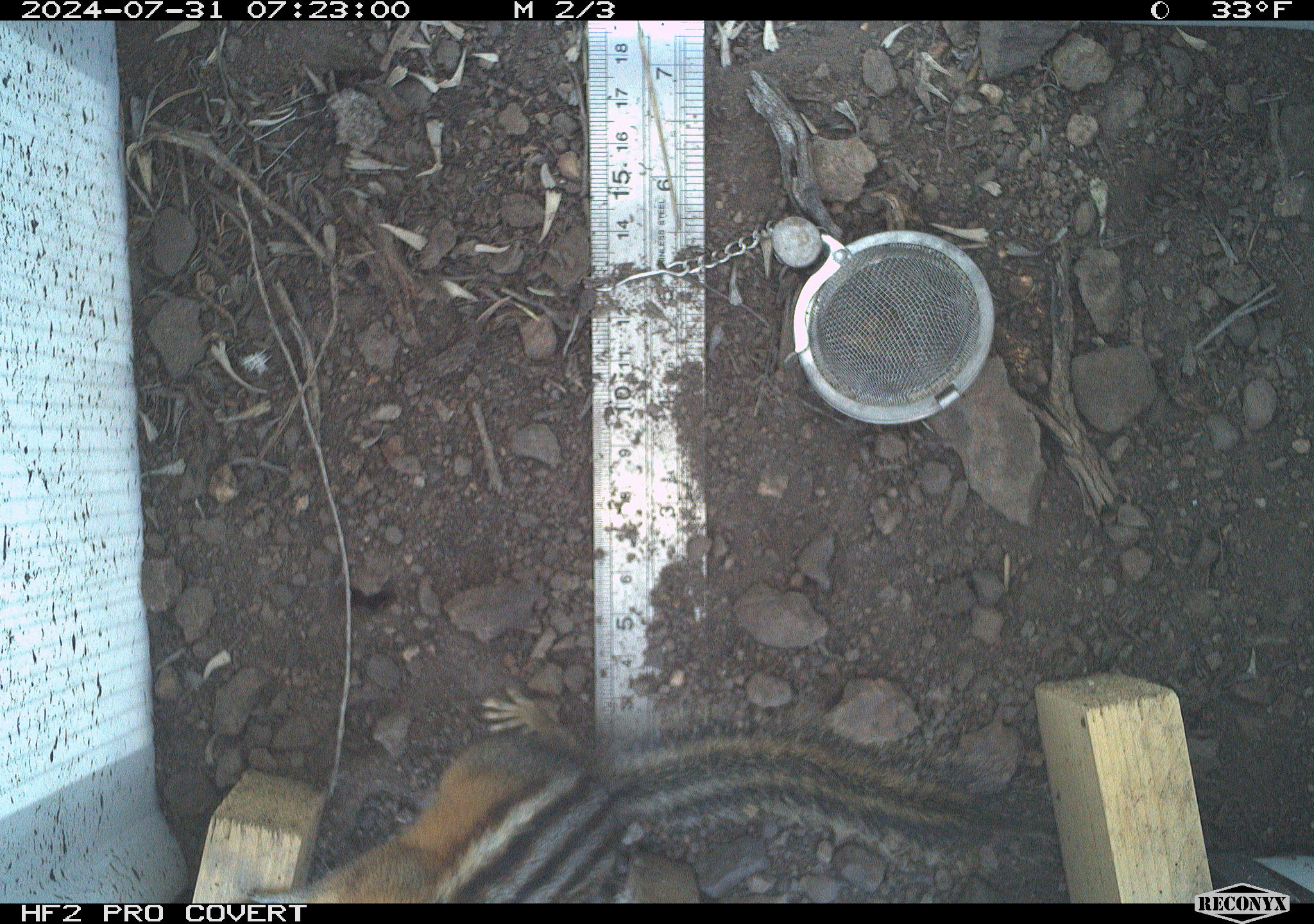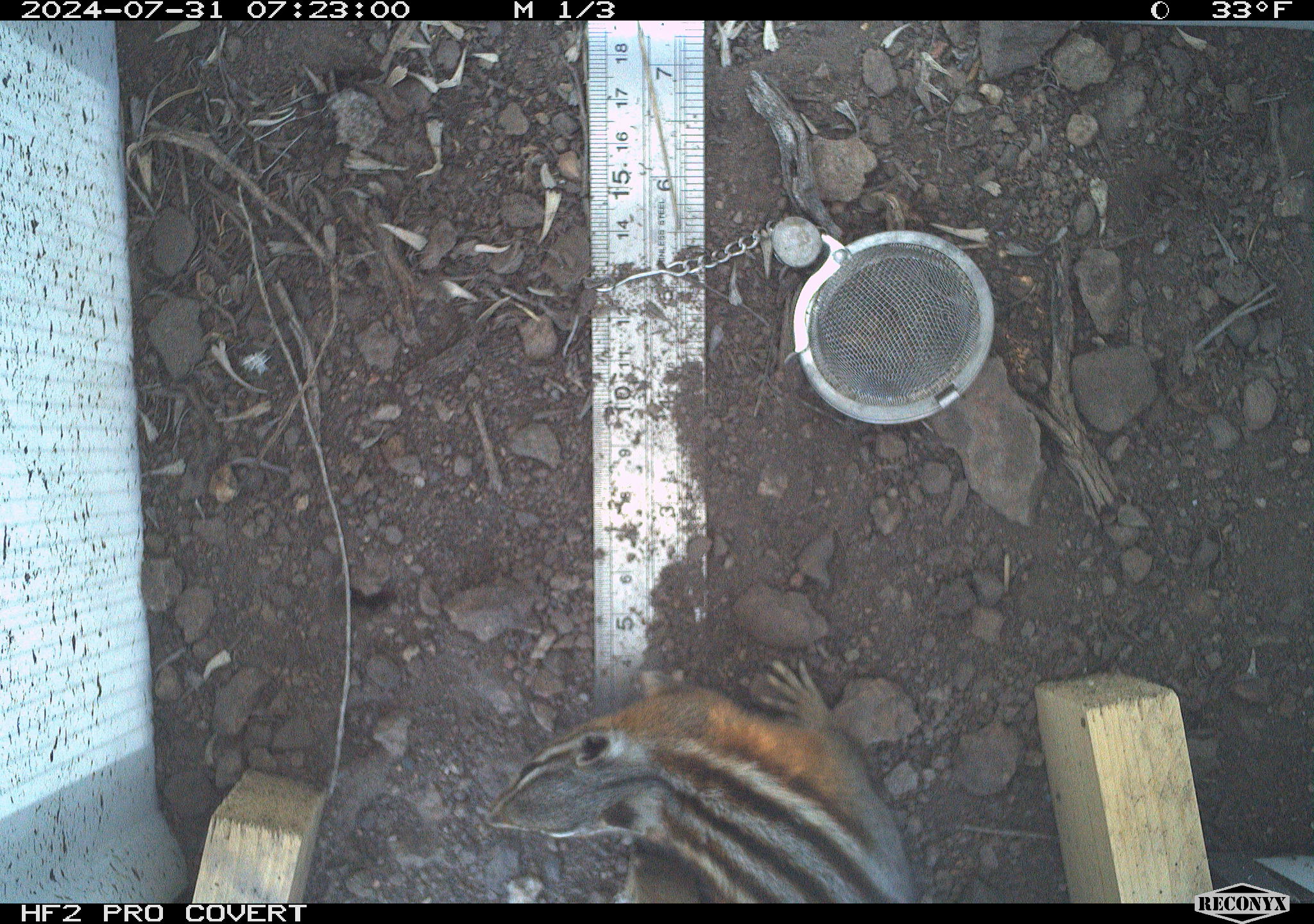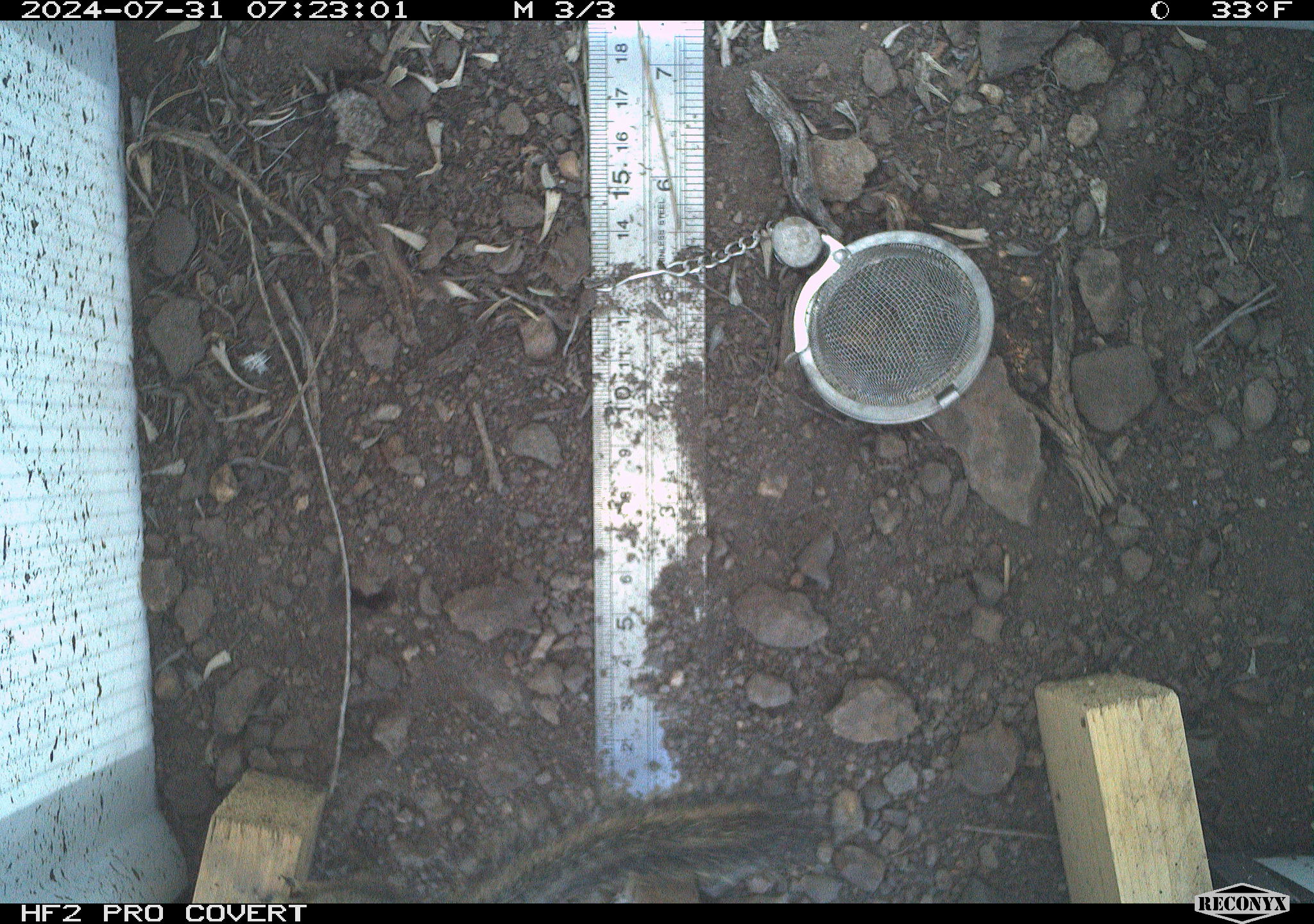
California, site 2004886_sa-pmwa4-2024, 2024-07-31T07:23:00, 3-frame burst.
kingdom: Animalia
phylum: Chordata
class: Mammalia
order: Rodentia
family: Sciuridae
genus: Neotamias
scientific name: Neotamias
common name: western chipmunks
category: neotamias species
Neotamias species (western chipmunks) (Neotamias).